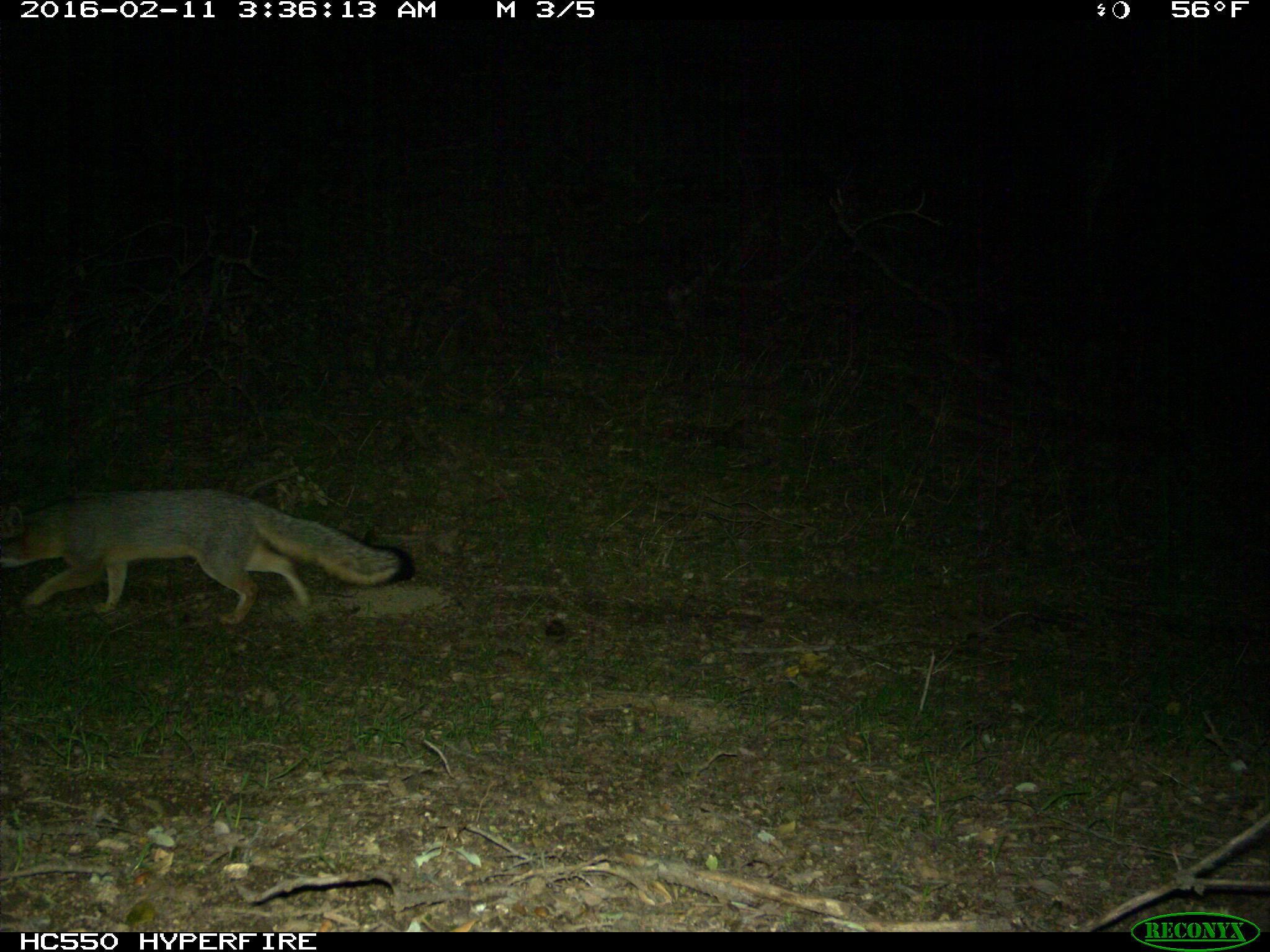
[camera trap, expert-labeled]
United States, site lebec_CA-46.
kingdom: Animalia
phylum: Chordata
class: Mammalia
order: Carnivora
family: Canidae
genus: Urocyon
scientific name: Urocyon cinereoargenteus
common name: gray fox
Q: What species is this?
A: Urocyon cinereoargenteus (gray fox).